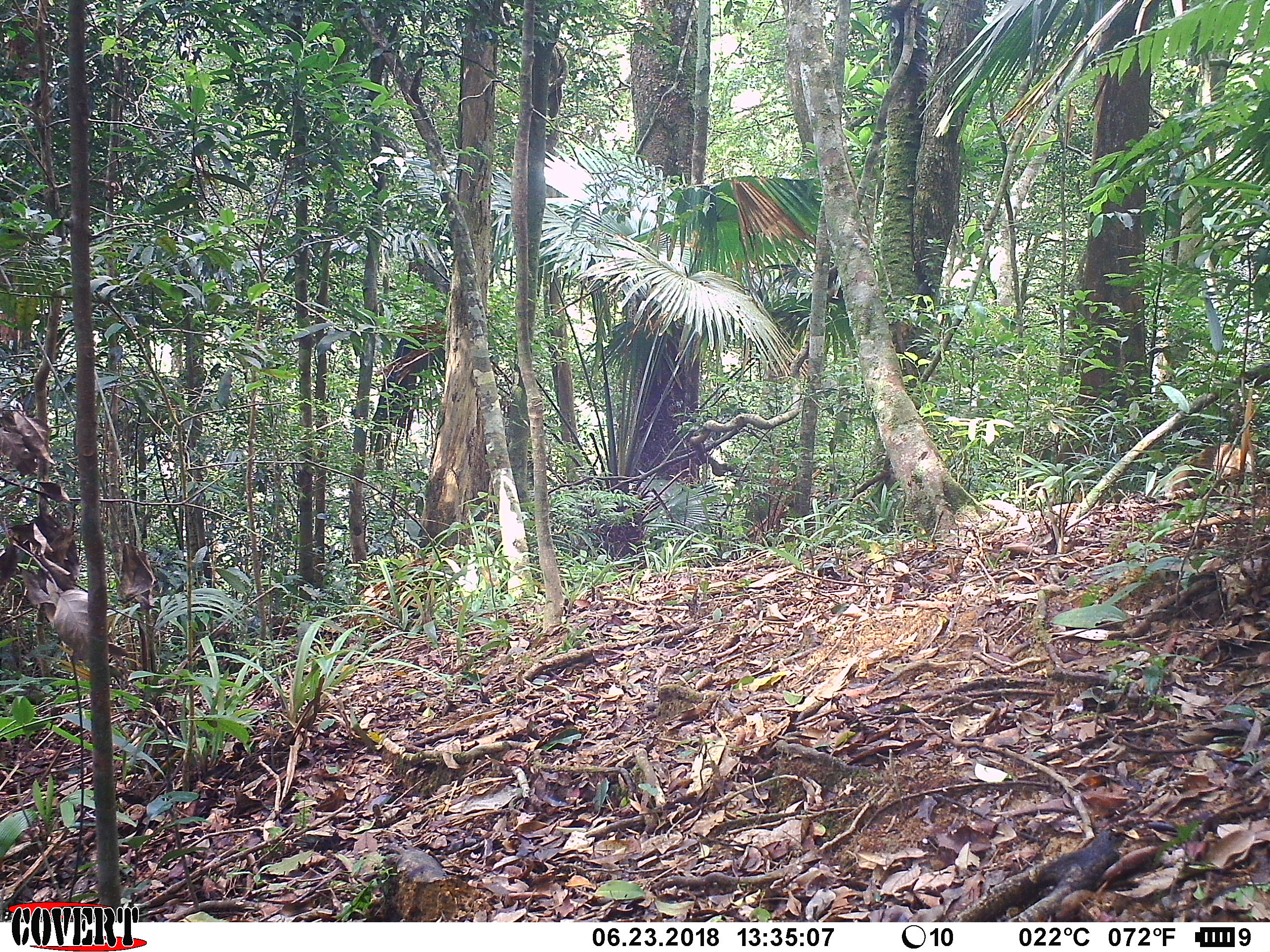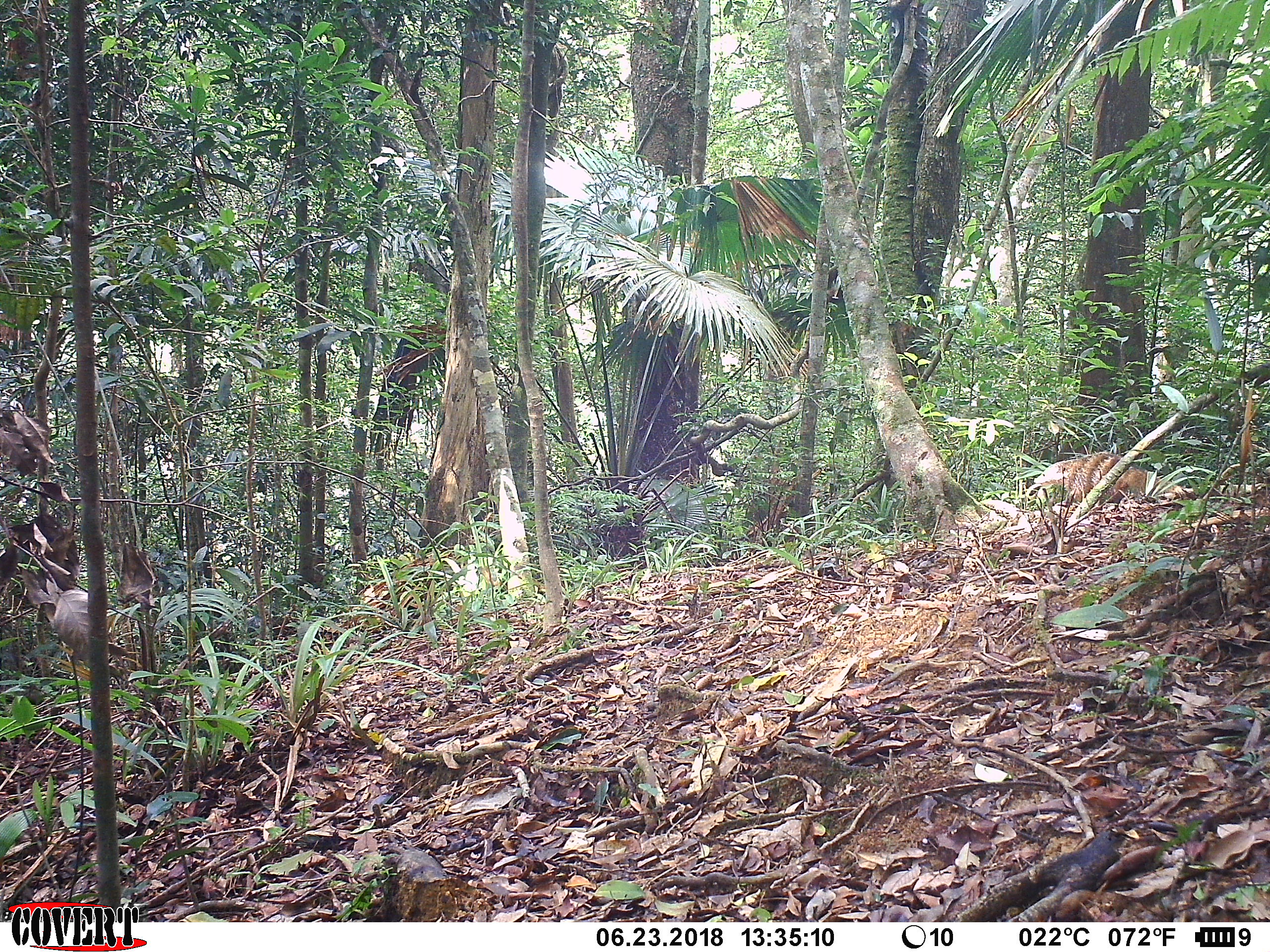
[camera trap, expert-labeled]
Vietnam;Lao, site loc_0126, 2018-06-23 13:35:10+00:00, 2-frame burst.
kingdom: Animalia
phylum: Chordata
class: Mammalia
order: Carnivora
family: Herpestidae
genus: Urva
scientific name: Urva urva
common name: crab-eating mongoose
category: crab eating mongoose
Crab eating mongoose (crab-eating mongoose) (Urva urva). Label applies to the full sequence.